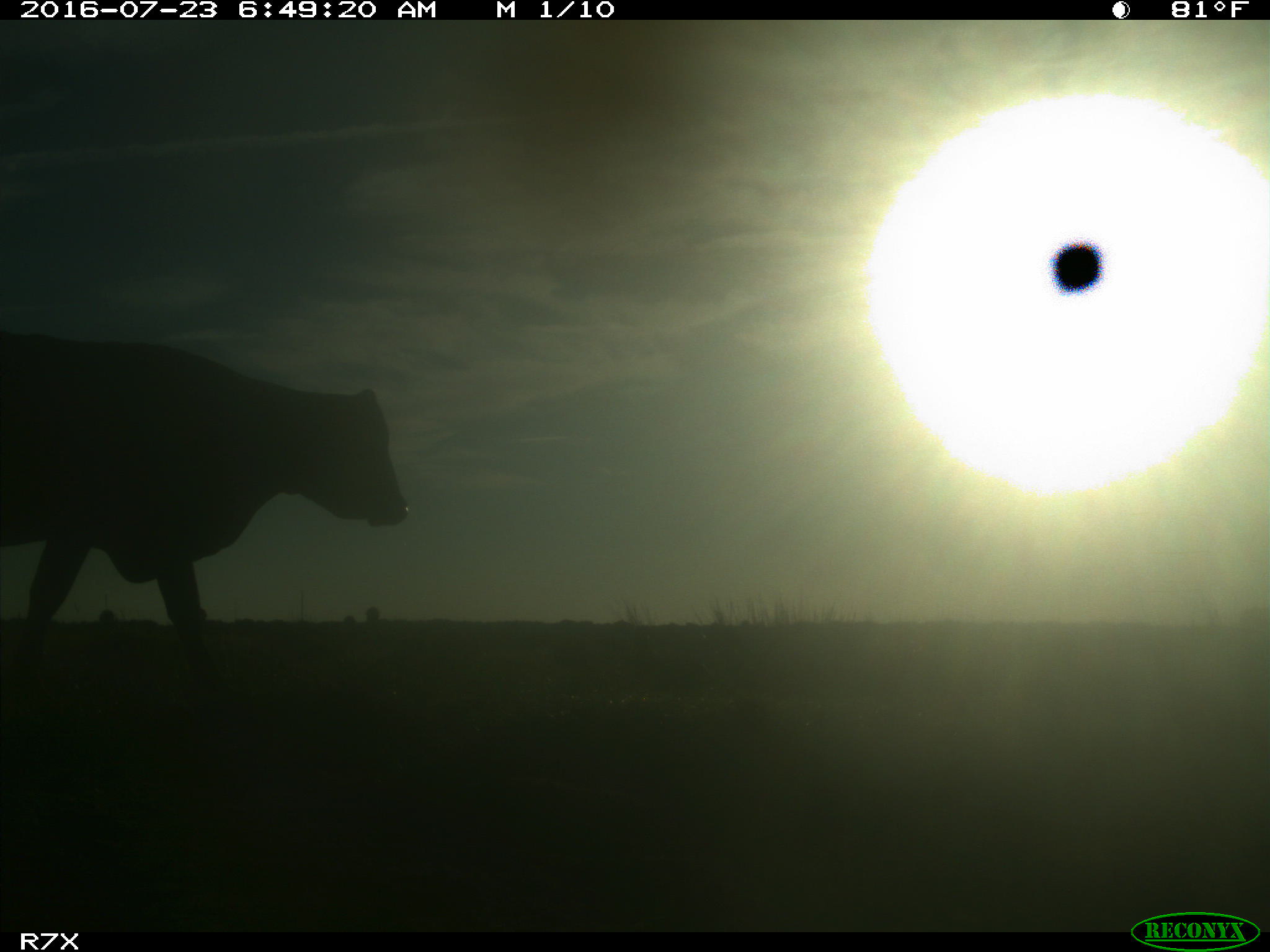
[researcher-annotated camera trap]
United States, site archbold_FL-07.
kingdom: Animalia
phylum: Chordata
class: Mammalia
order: Artiodactyla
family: Bovidae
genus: Bos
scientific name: Bos taurus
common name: domestic cow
Bos taurus (domestic cow).